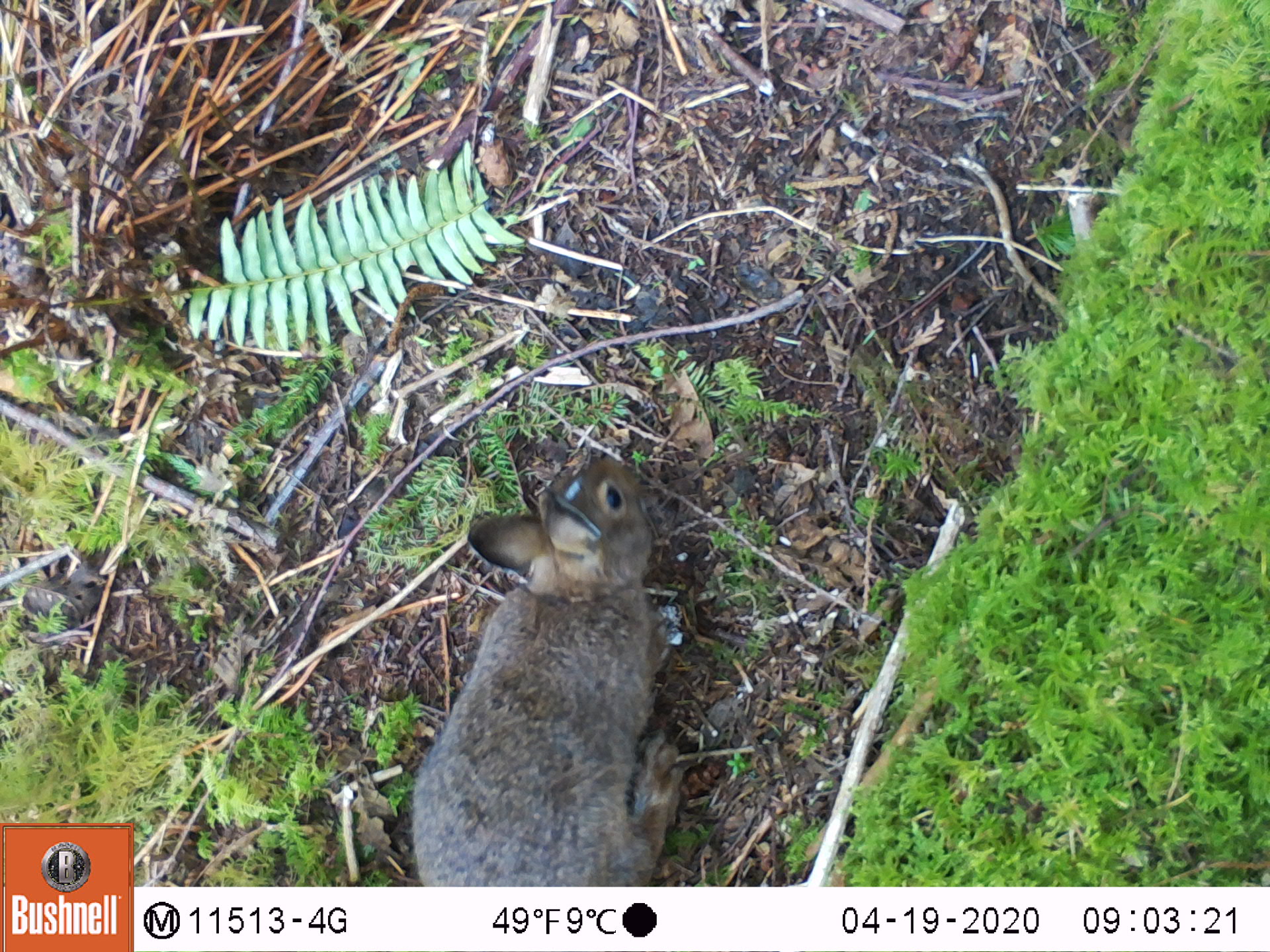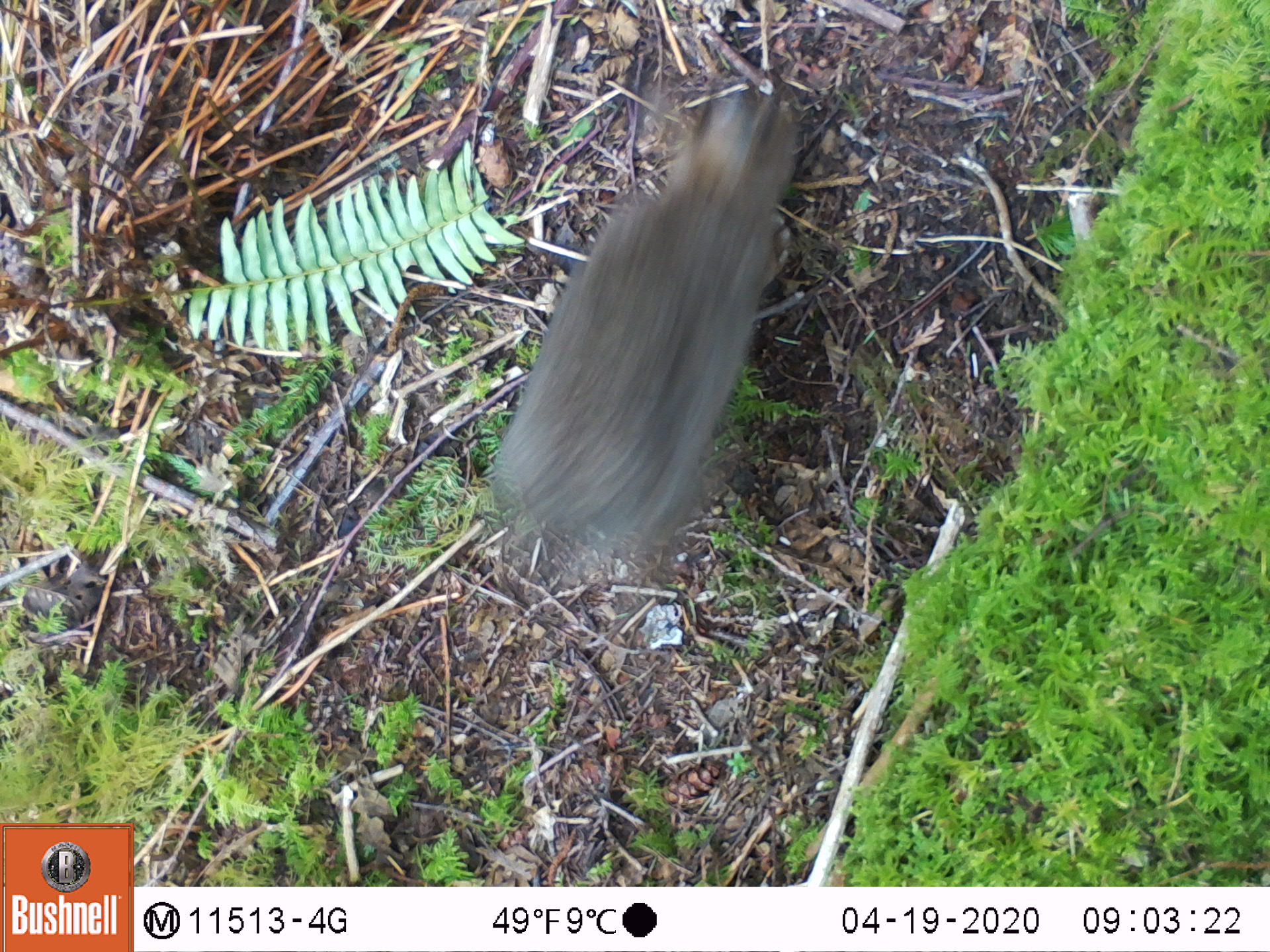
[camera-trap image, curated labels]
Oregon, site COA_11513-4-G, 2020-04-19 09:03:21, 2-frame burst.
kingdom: Animalia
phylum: Chordata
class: Mammalia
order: Lagomorpha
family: Leporidae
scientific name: Leporidae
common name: hares and rabbits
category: leporidae family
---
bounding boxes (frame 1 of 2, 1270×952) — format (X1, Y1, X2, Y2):
leporidae family: (408, 440, 682, 876)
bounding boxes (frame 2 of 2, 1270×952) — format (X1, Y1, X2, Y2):
leporidae family: (481, 64, 808, 564)